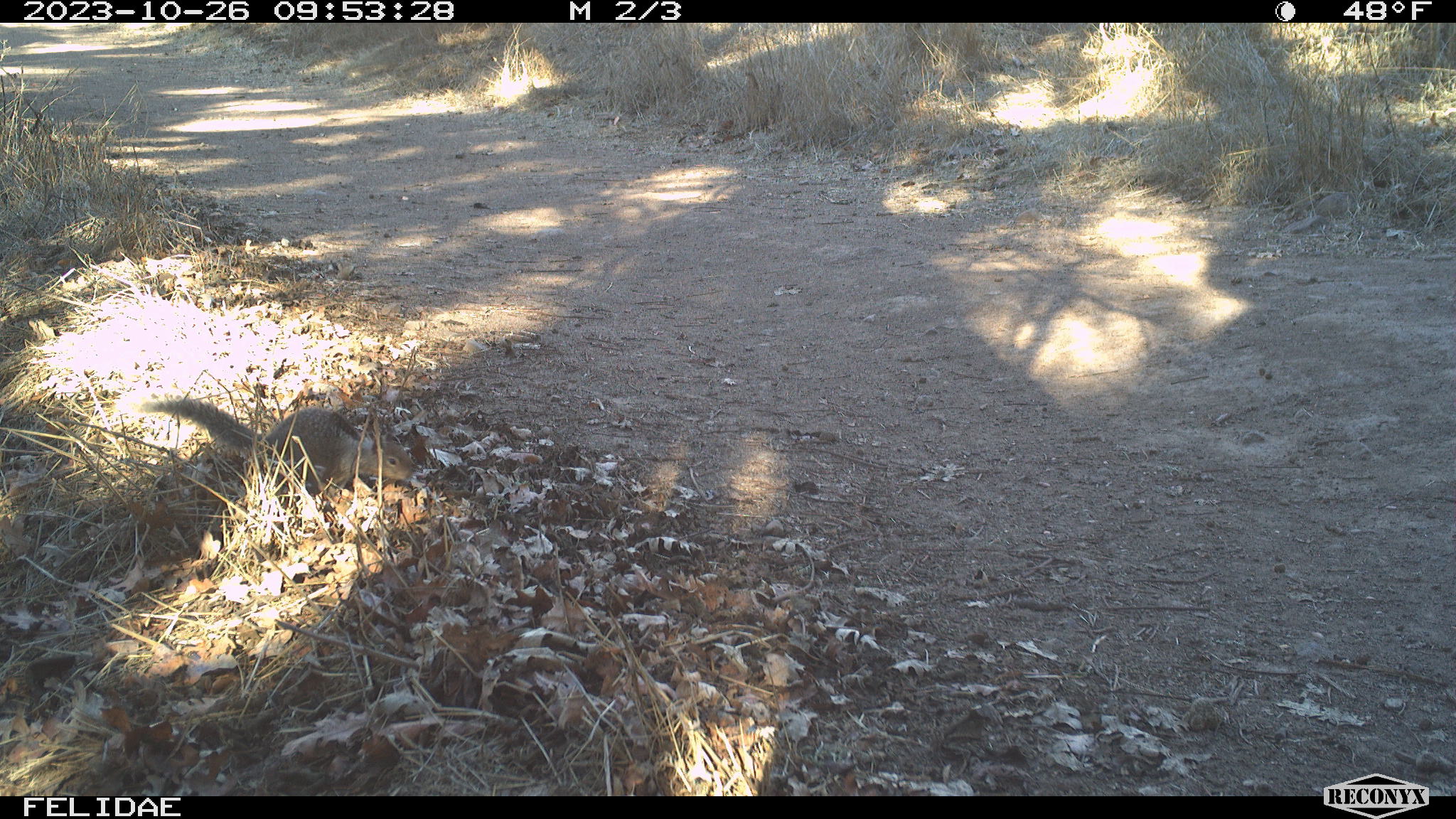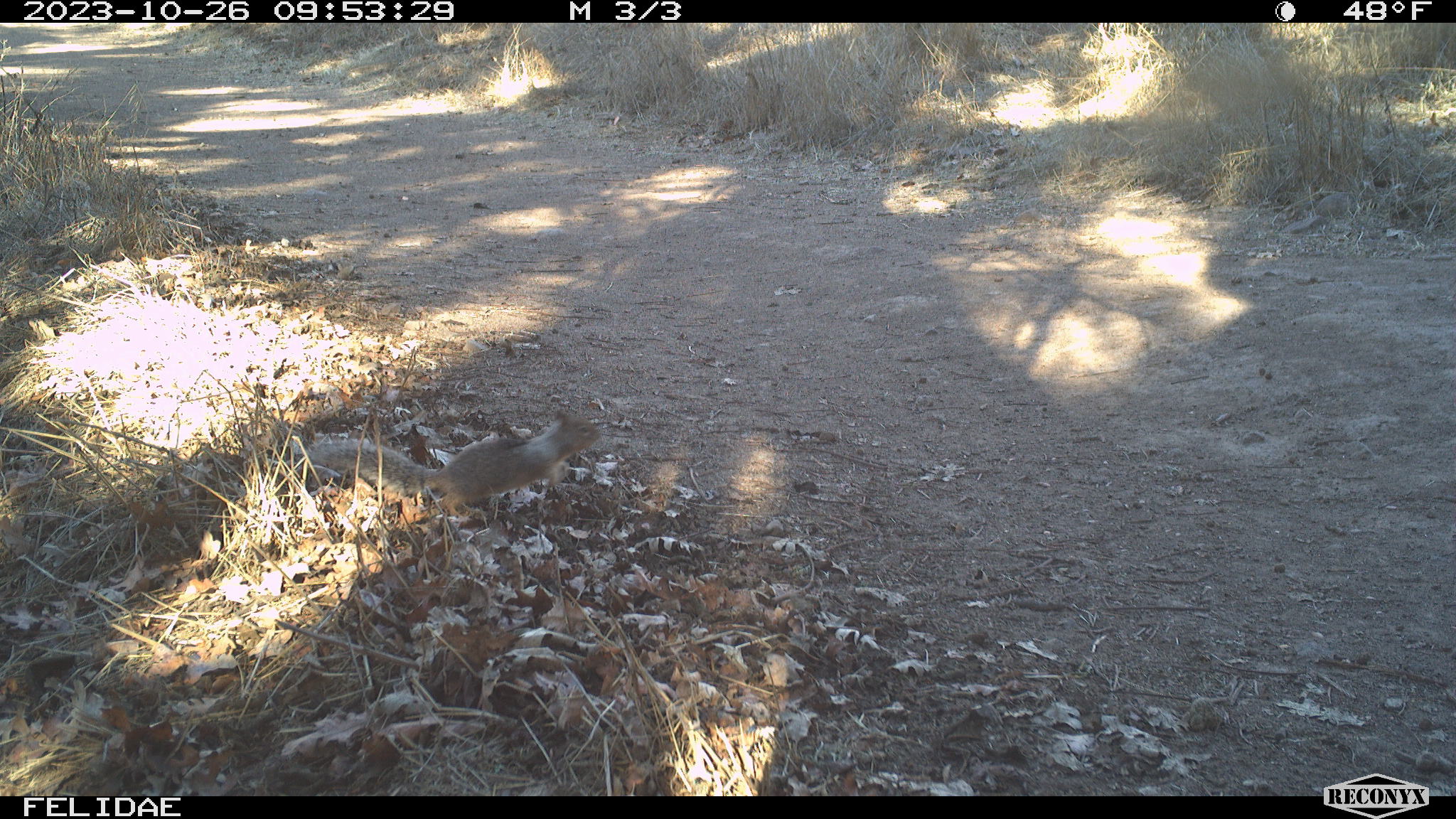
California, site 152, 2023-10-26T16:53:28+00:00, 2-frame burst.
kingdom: Animalia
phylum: Chordata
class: Mammalia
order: Rodentia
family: Sciuridae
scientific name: Sciuridae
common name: squirrel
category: unknown squirrel